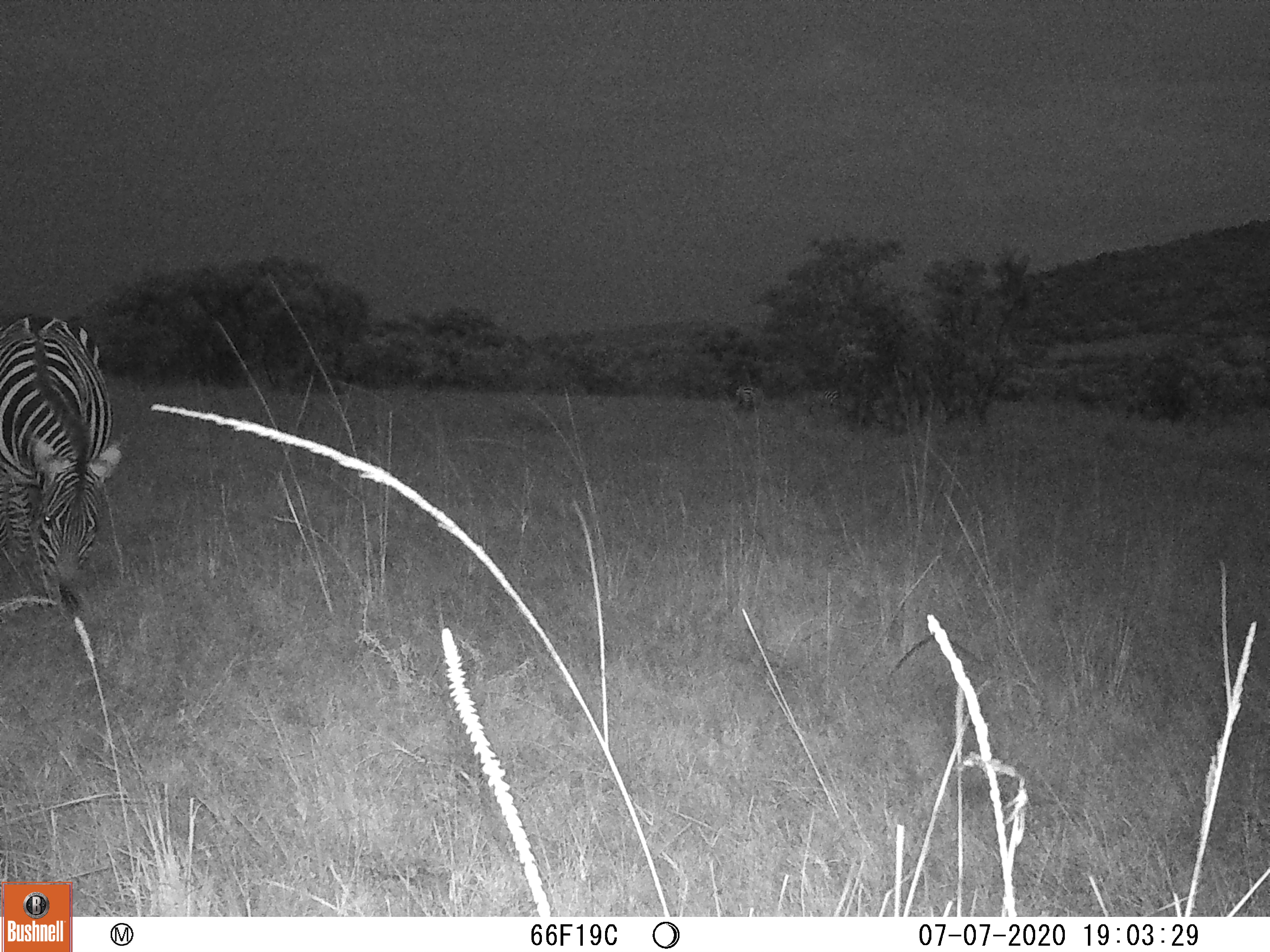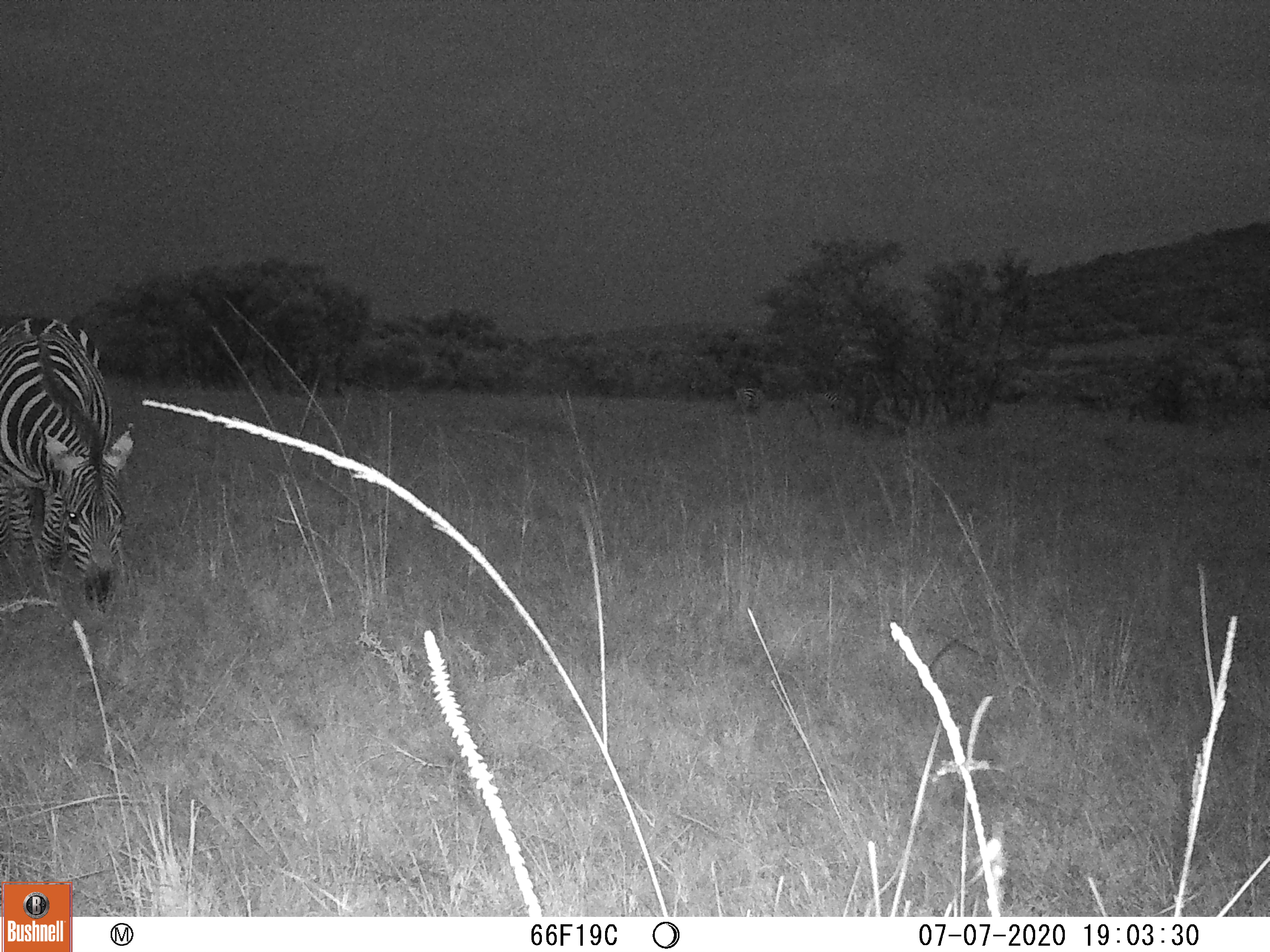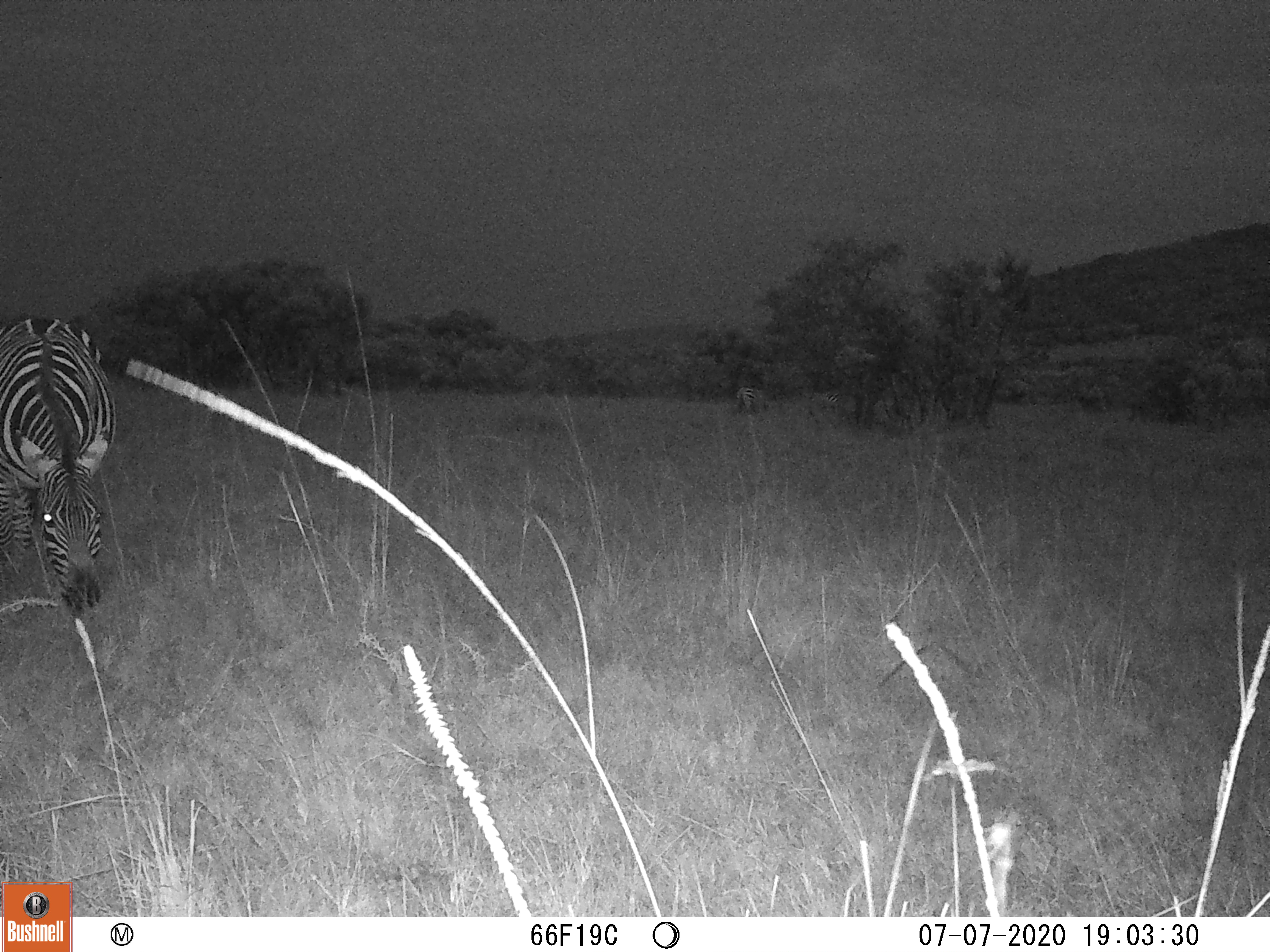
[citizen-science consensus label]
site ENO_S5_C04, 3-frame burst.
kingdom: Animalia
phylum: Chordata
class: Mammalia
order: Perissodactyla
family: Equidae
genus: Equus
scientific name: Equus quagga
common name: plains zebra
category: zebraplains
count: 2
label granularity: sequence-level